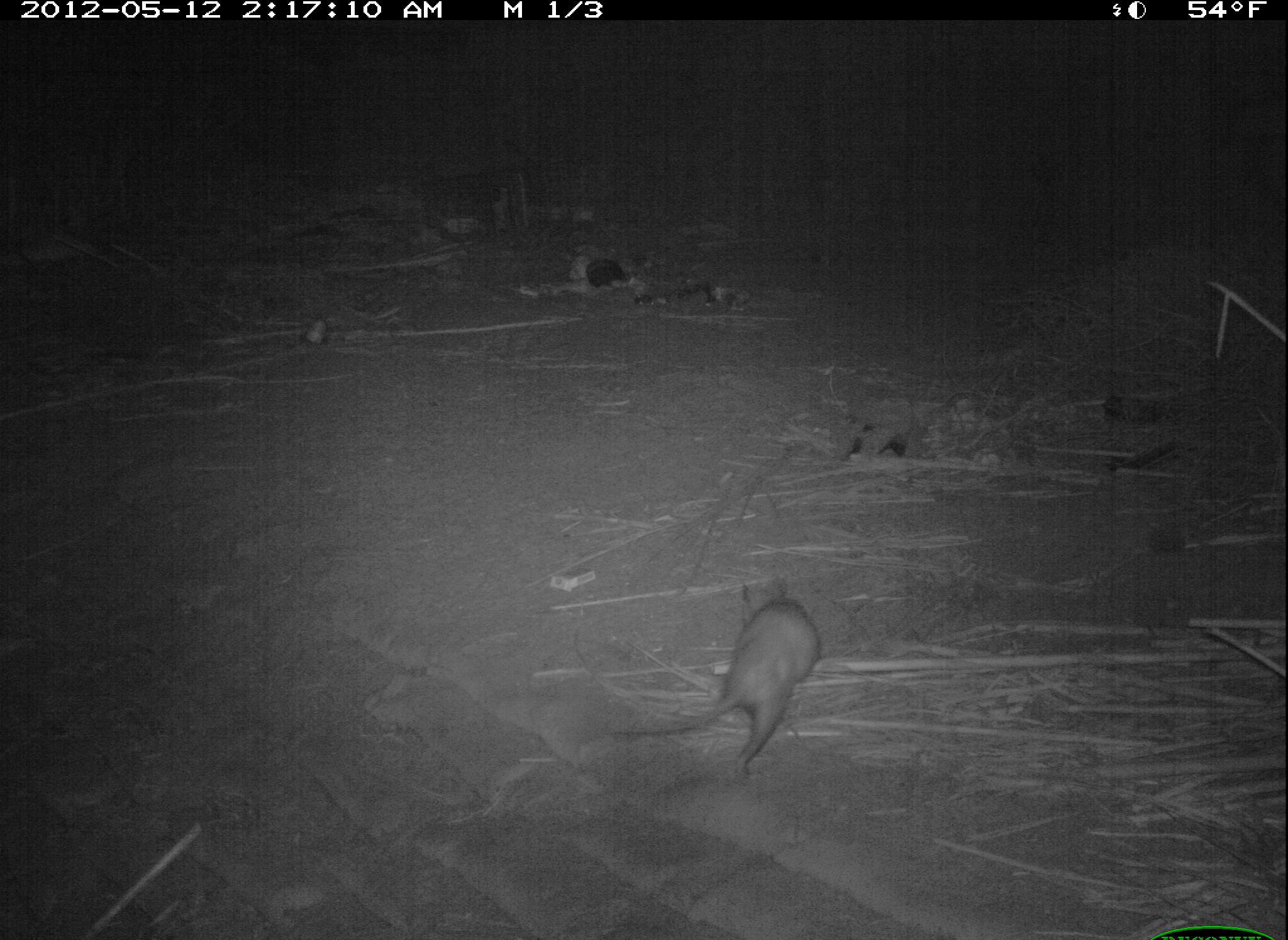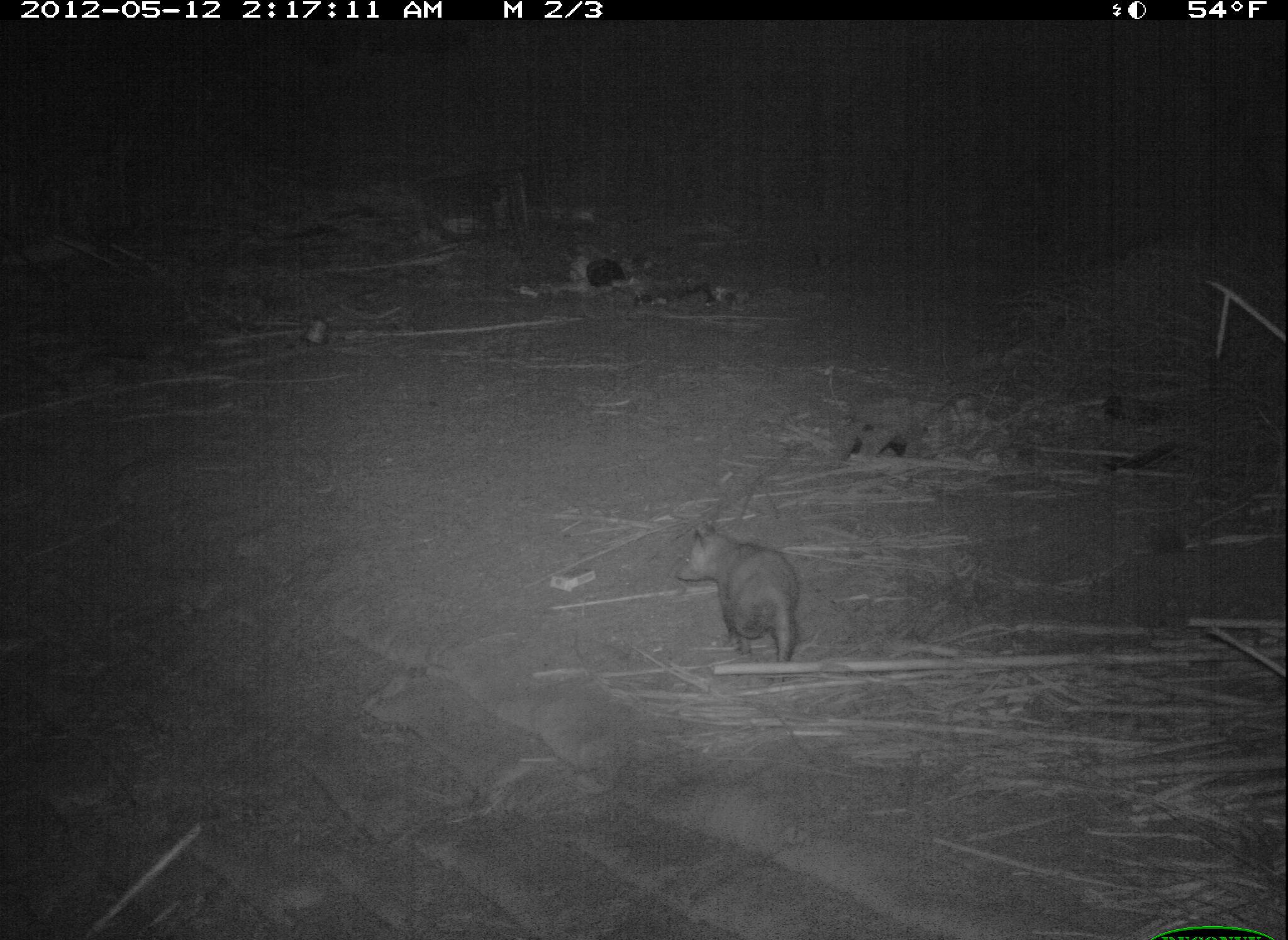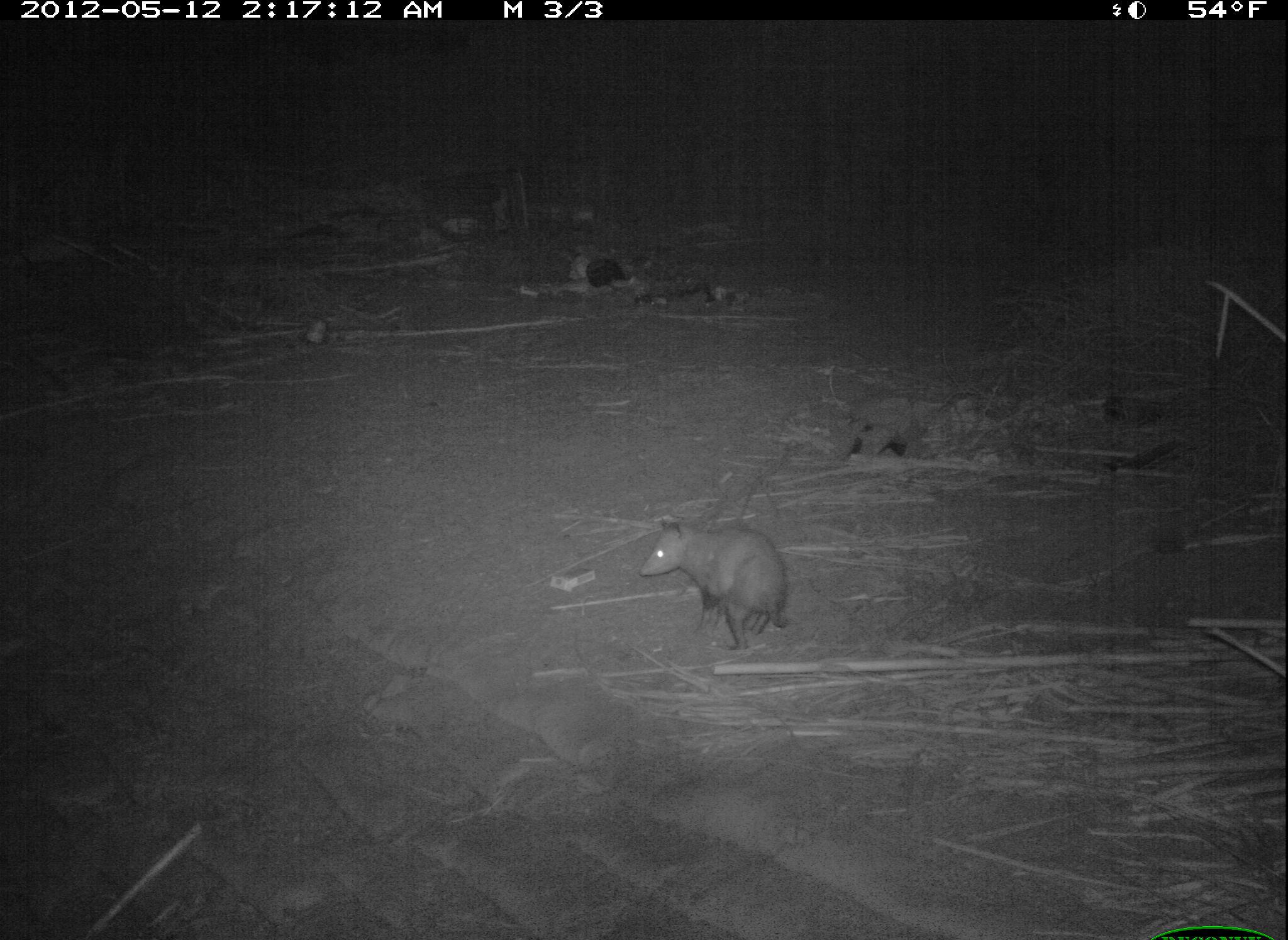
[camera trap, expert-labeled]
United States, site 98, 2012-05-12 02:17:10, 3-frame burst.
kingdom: Animalia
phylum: Chordata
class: Mammalia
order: Didelphimorphia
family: Didelphidae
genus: Didelphis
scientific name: Didelphis virginiana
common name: virginia opossum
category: opossum